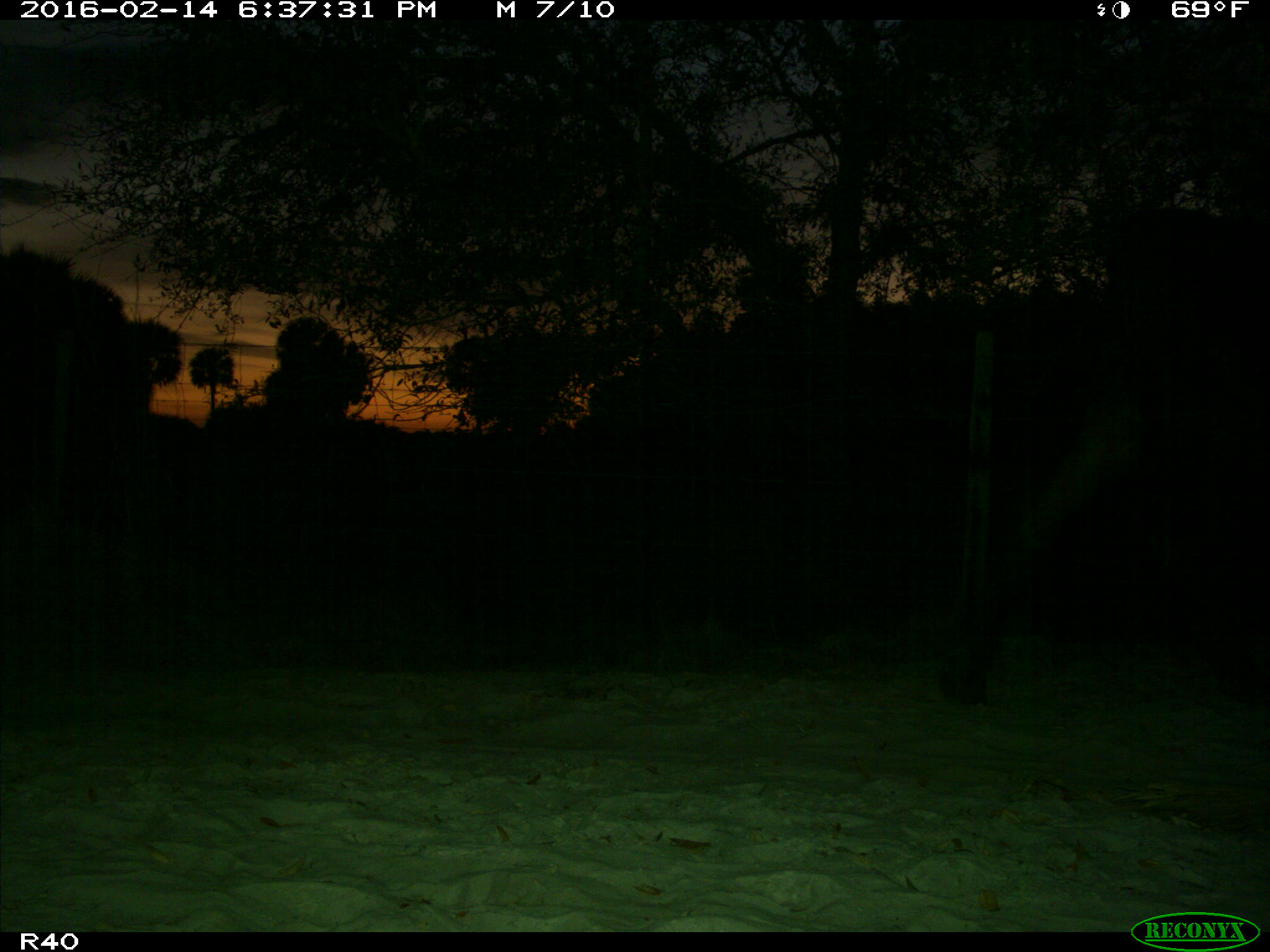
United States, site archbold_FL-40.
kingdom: Animalia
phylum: Chordata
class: Mammalia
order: Artiodactyla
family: Bovidae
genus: Bos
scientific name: Bos taurus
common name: domestic cow